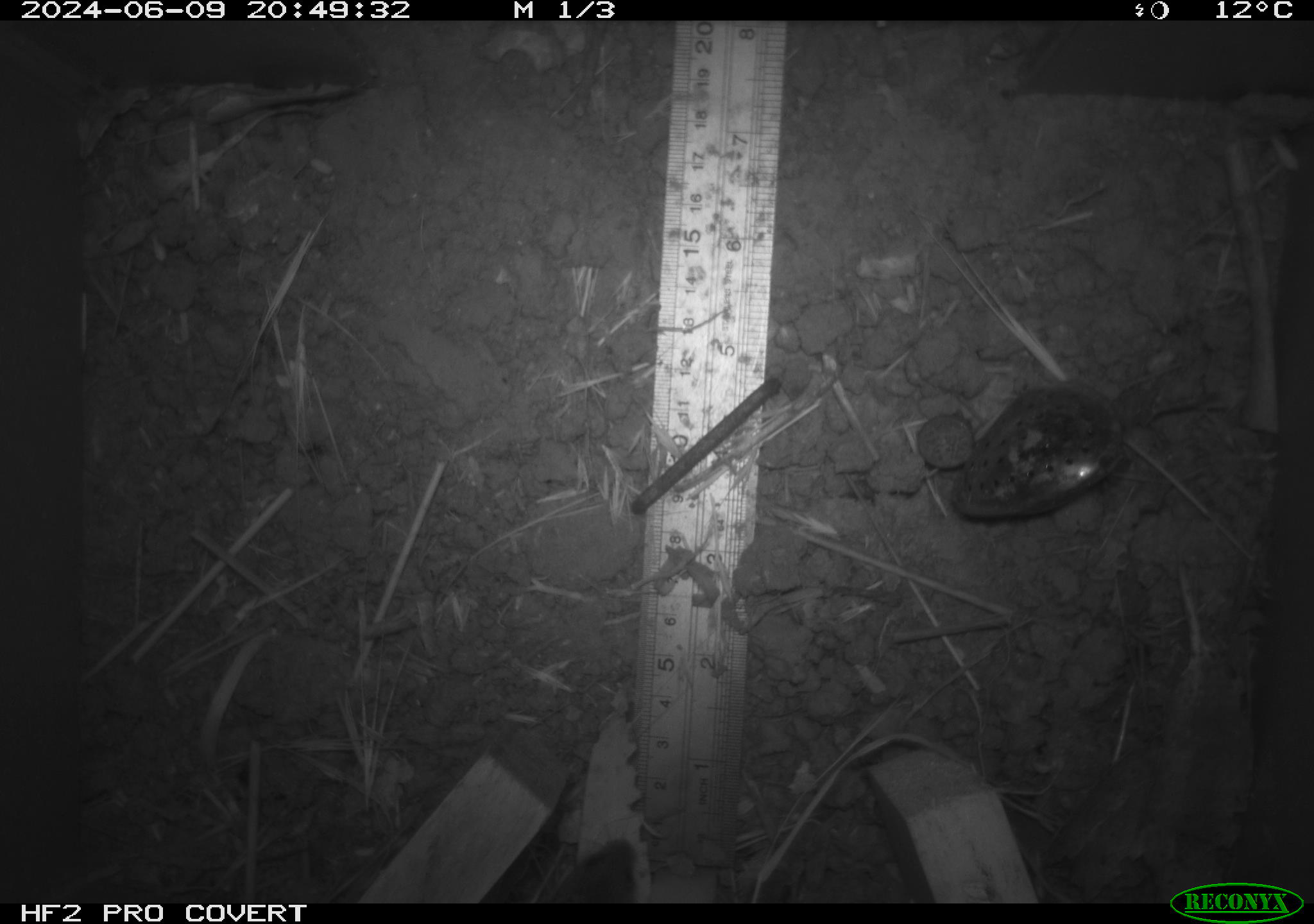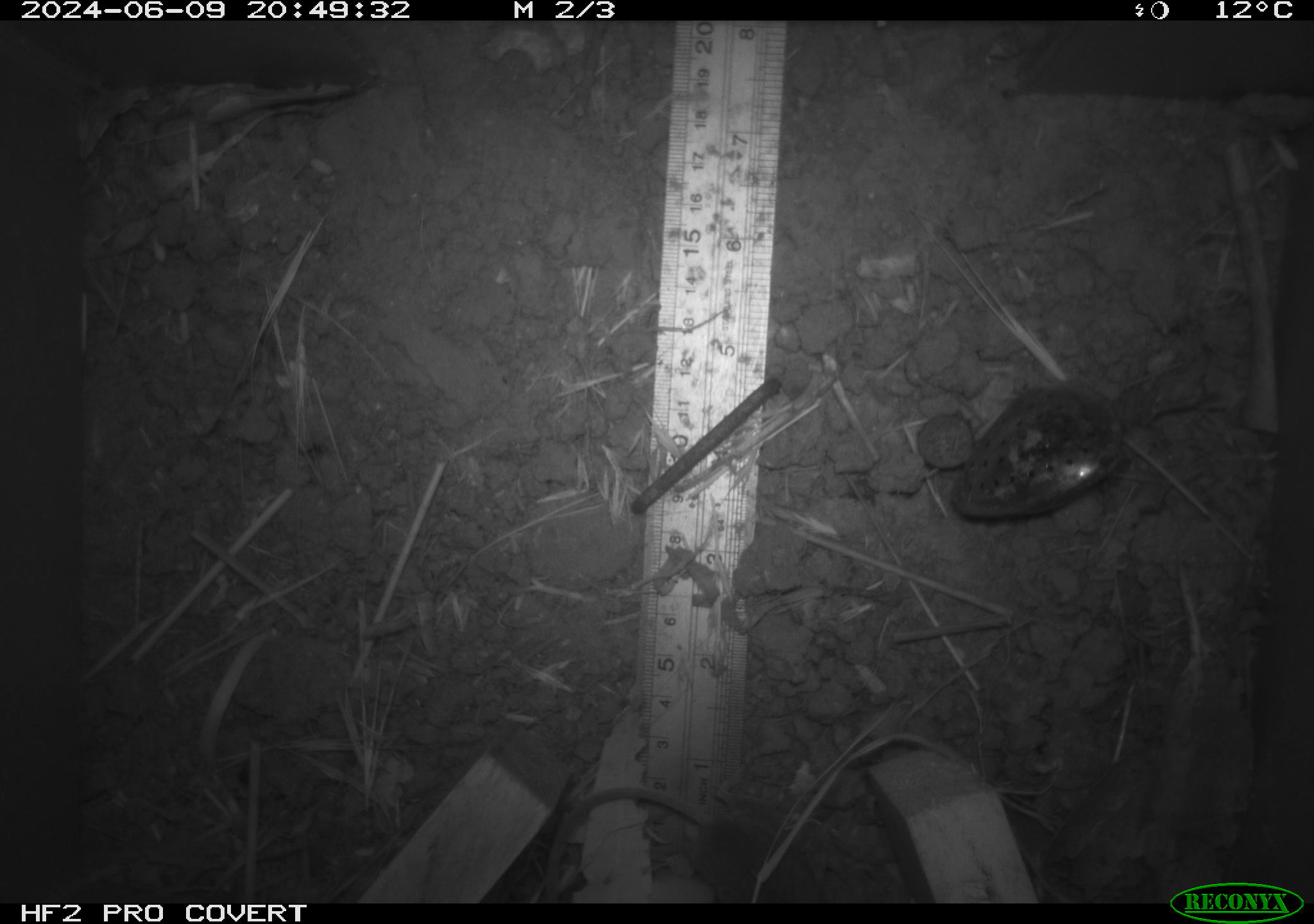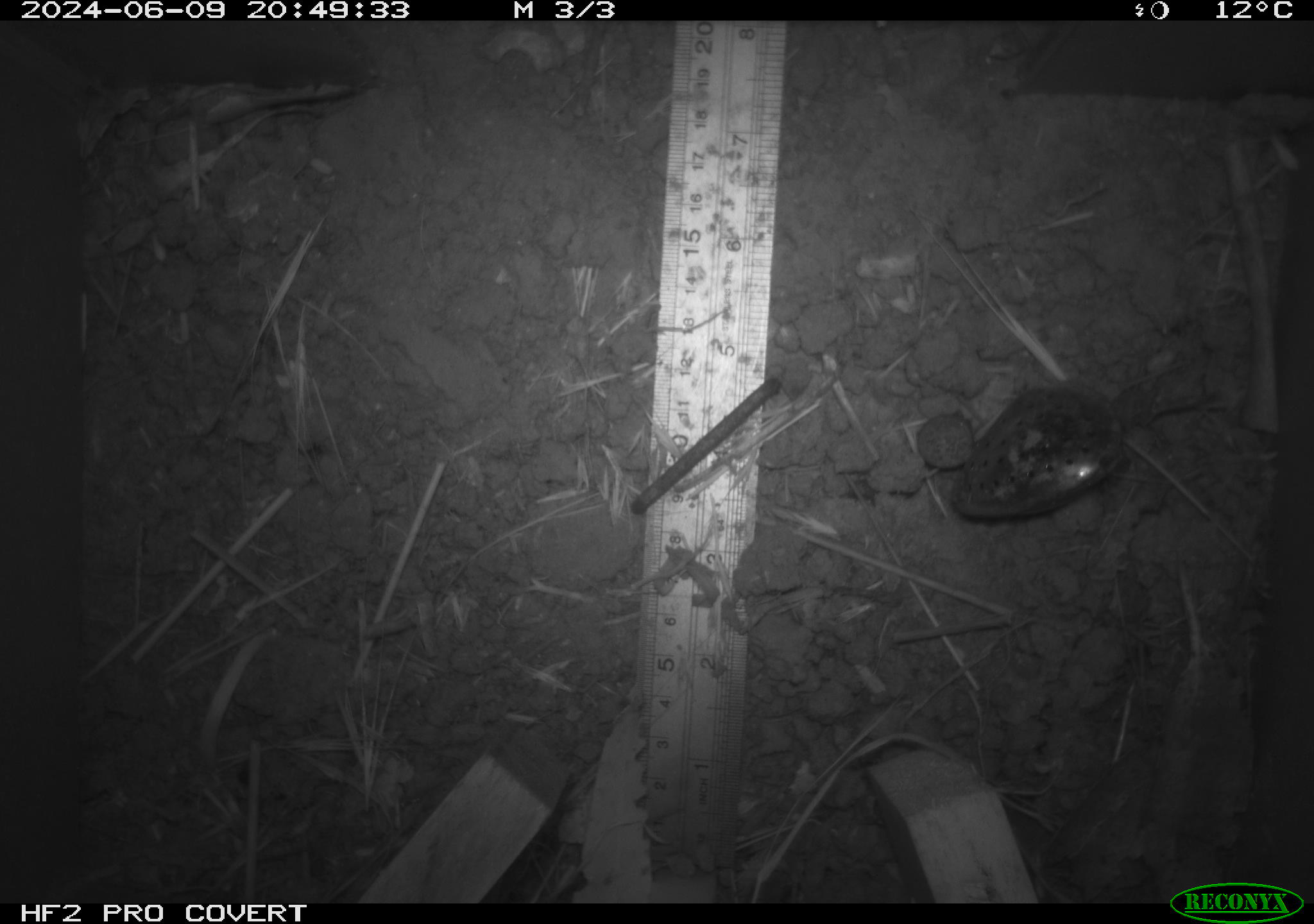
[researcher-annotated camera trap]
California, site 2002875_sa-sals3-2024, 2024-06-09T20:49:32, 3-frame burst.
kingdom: Animalia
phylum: Chordata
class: Mammalia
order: Rodentia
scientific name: Rodentia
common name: mouse species